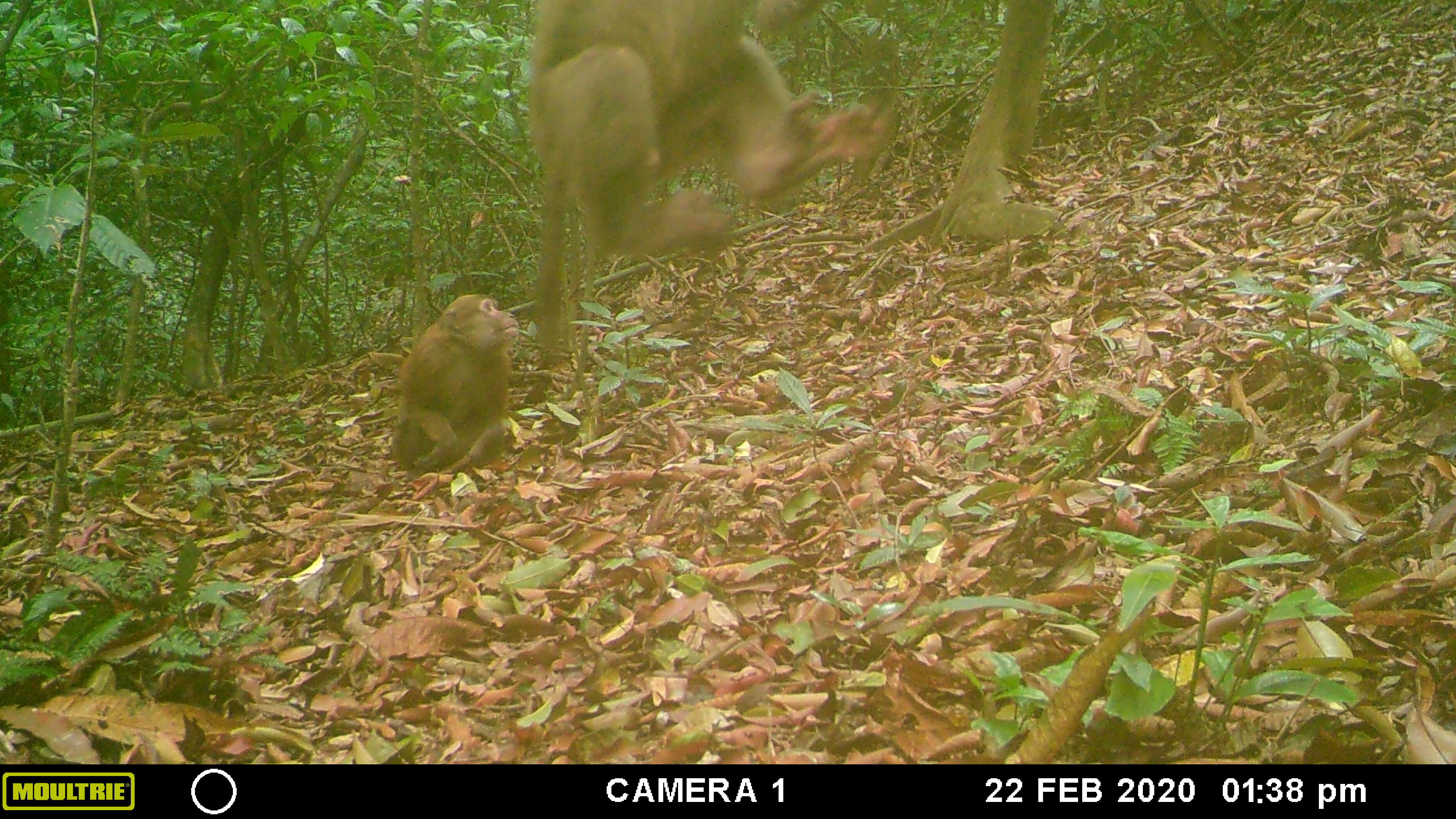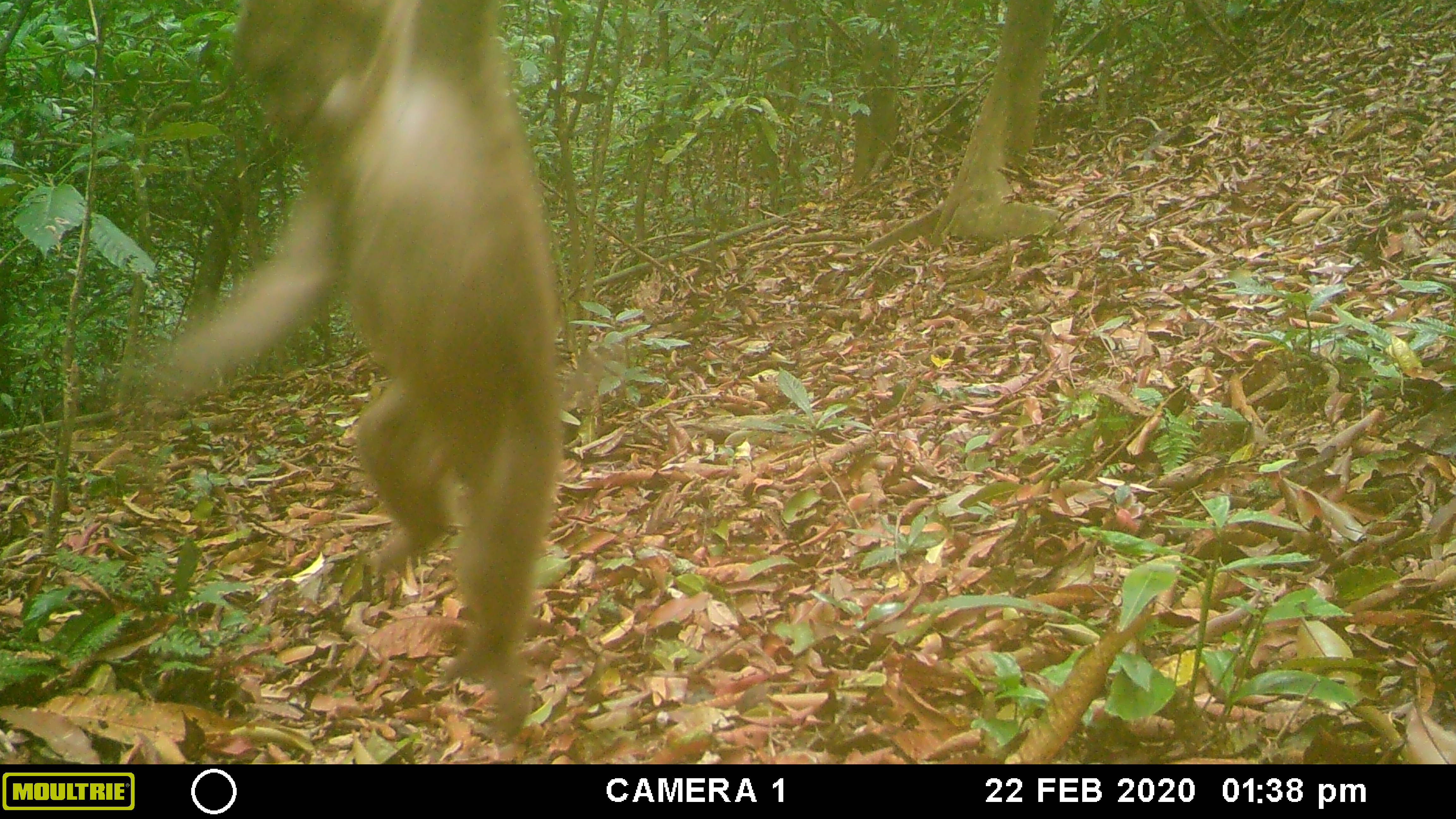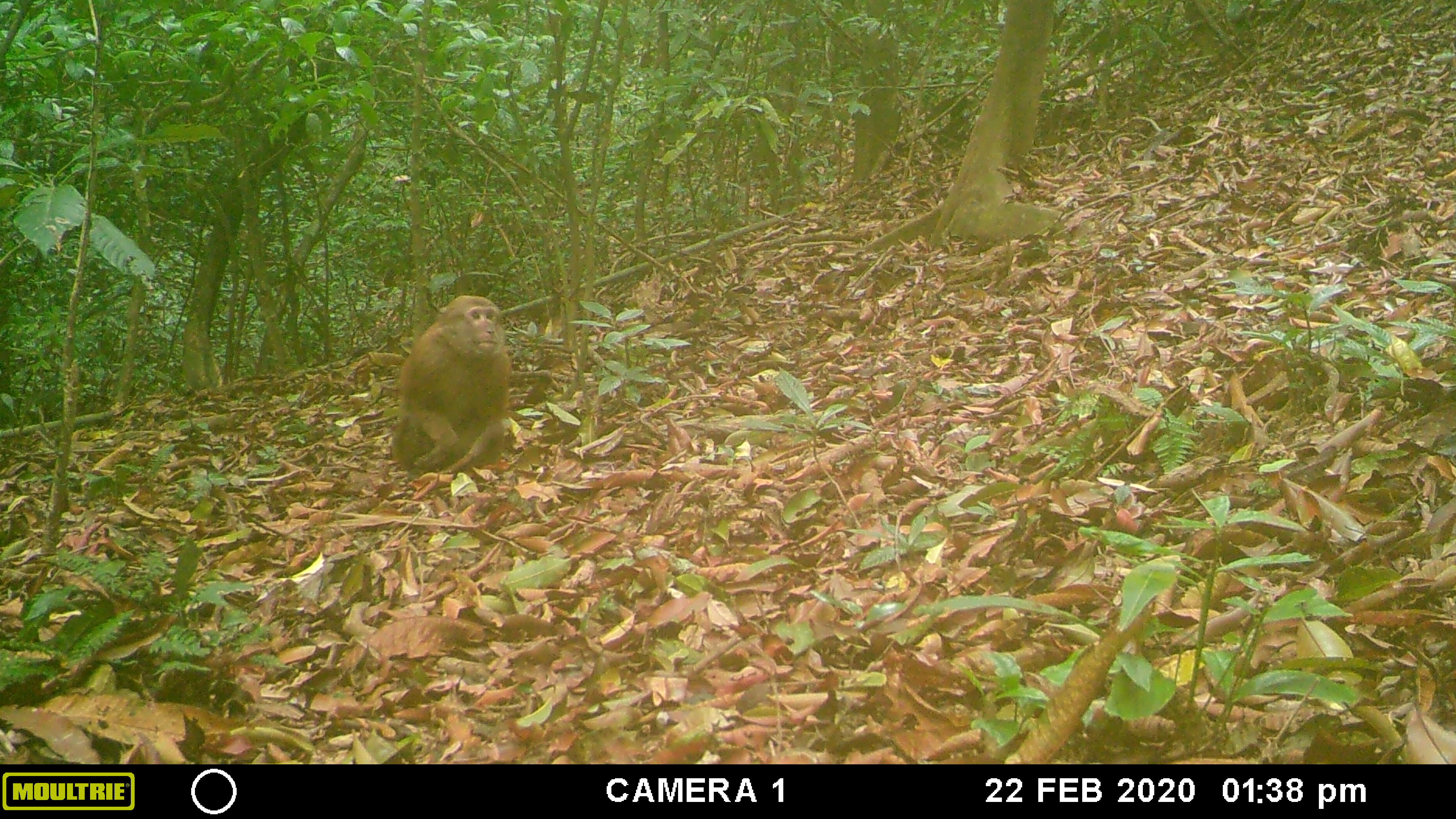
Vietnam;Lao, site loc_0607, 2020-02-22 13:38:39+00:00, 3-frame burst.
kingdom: Animalia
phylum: Chordata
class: Mammalia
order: Primates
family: Cercopithecidae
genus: Macaca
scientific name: Macaca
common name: macaques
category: assam or rhesus macaque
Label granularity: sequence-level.